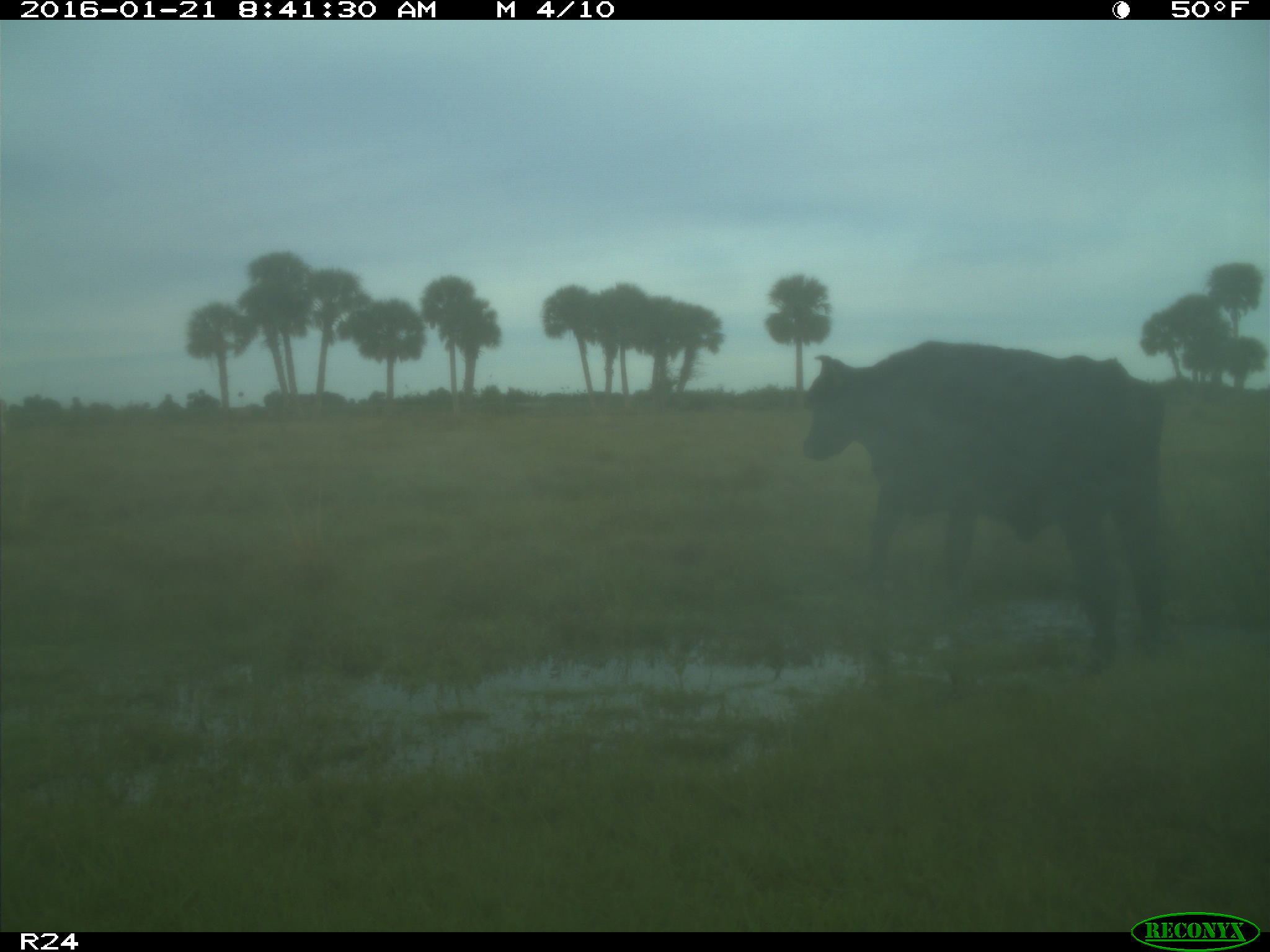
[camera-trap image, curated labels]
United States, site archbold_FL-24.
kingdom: Animalia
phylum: Chordata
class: Mammalia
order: Artiodactyla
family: Bovidae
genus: Bos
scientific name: Bos taurus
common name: domestic cow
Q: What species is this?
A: Bos taurus (domestic cow).